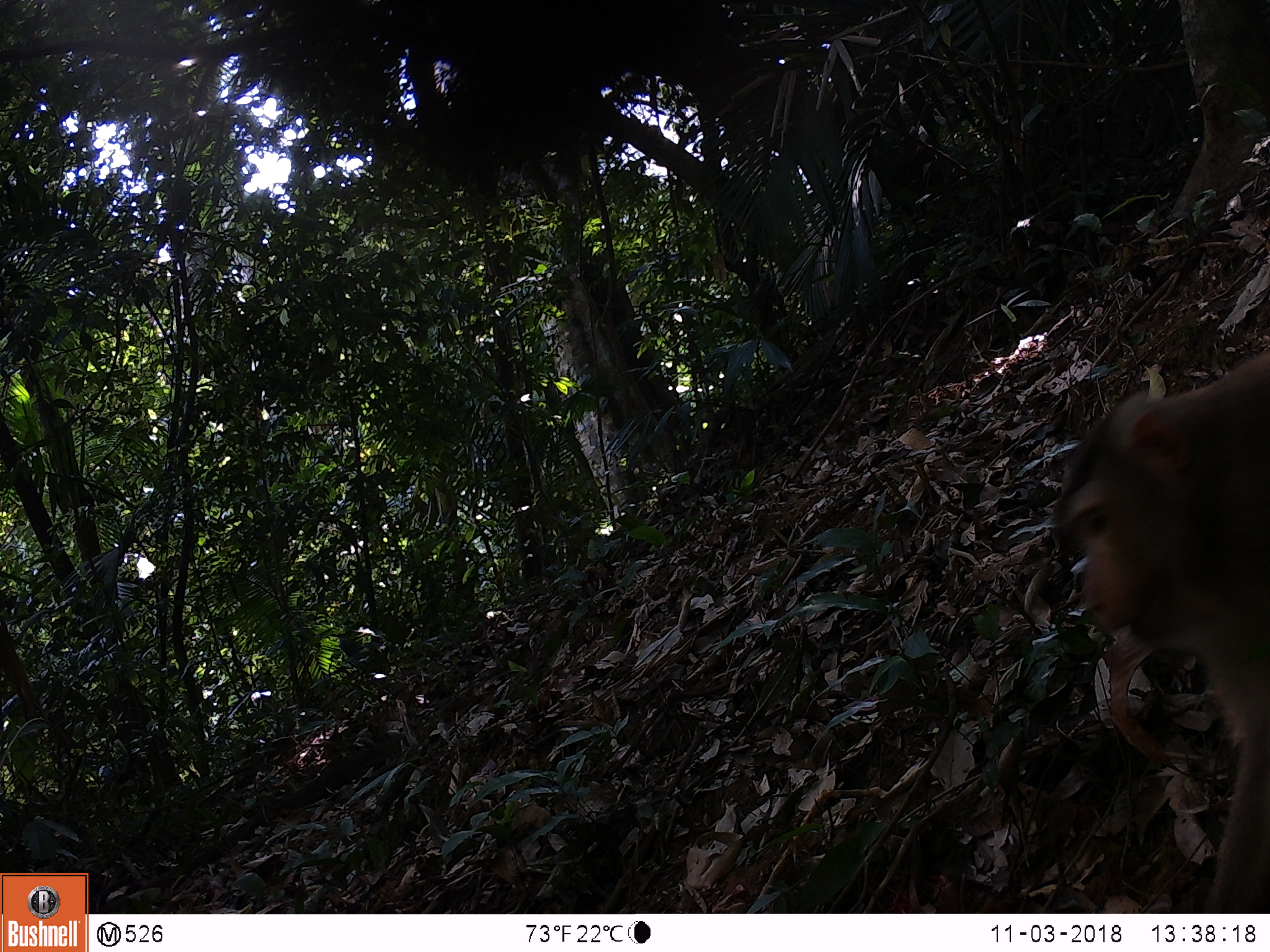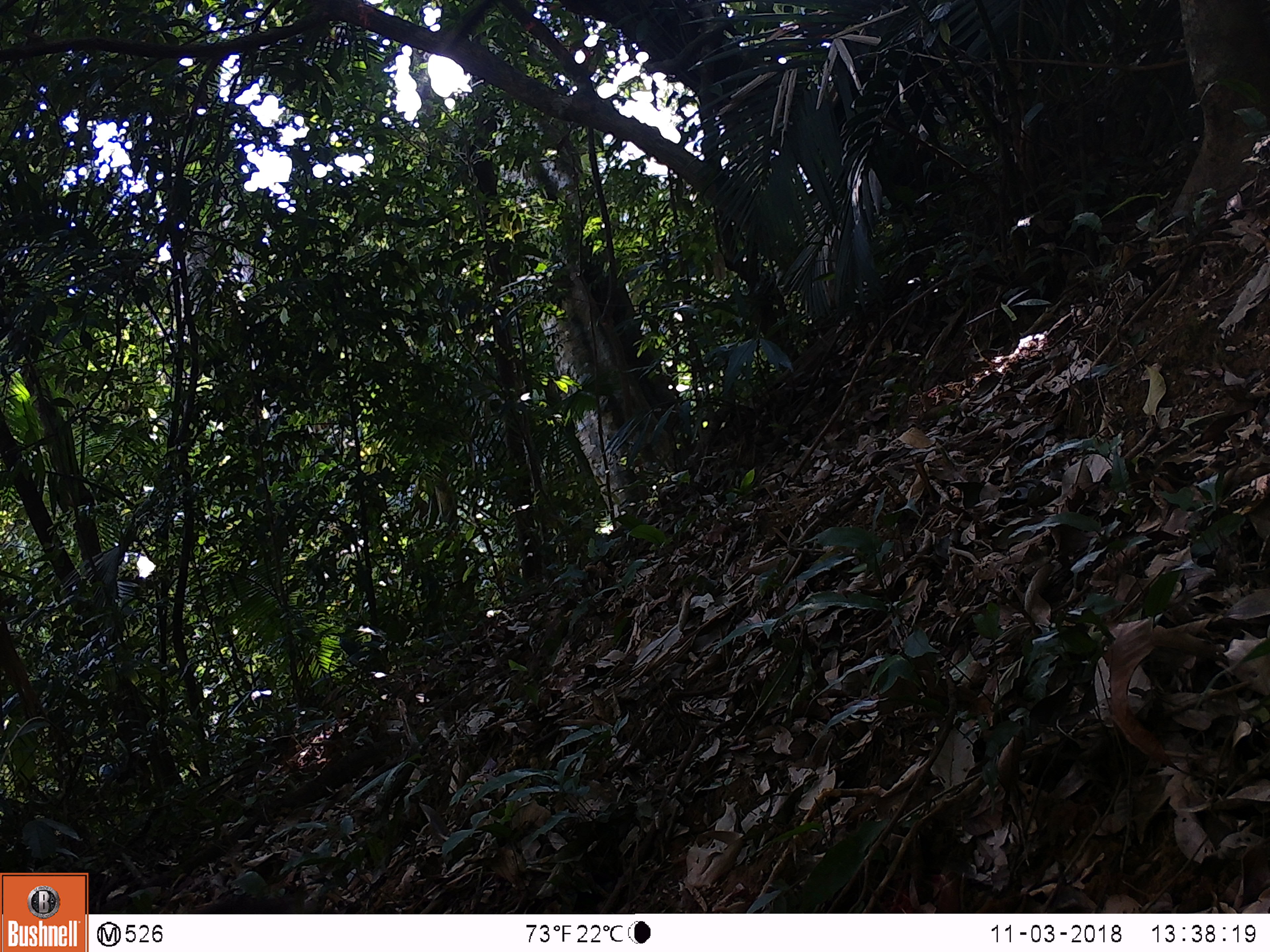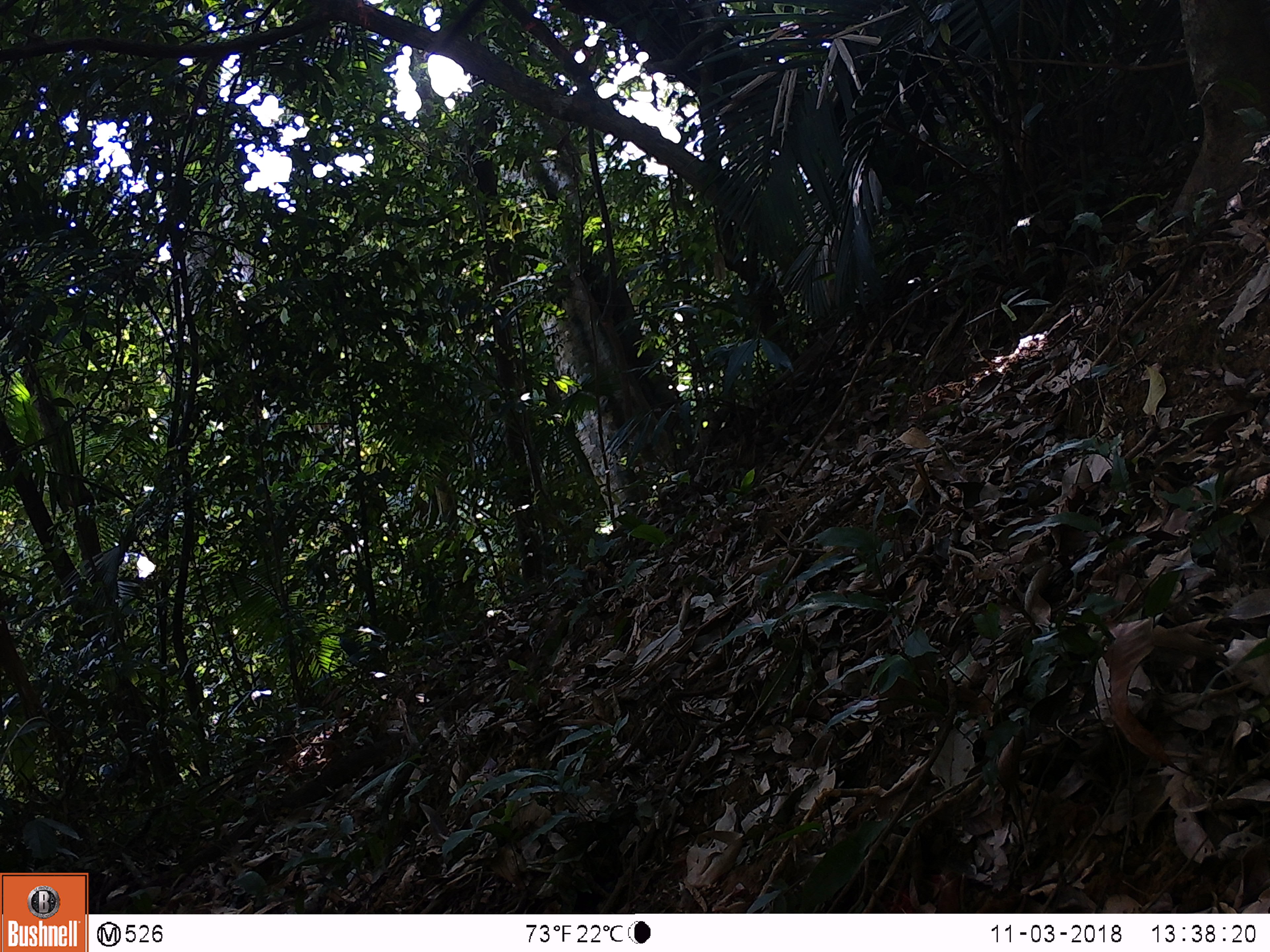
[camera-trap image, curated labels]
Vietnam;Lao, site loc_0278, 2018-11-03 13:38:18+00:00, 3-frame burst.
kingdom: Animalia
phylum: Chordata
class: Mammalia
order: Primates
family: Cercopithecidae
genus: Macaca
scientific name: Macaca nemestrina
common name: pig-tailed macaque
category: pig tailed macaque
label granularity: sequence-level